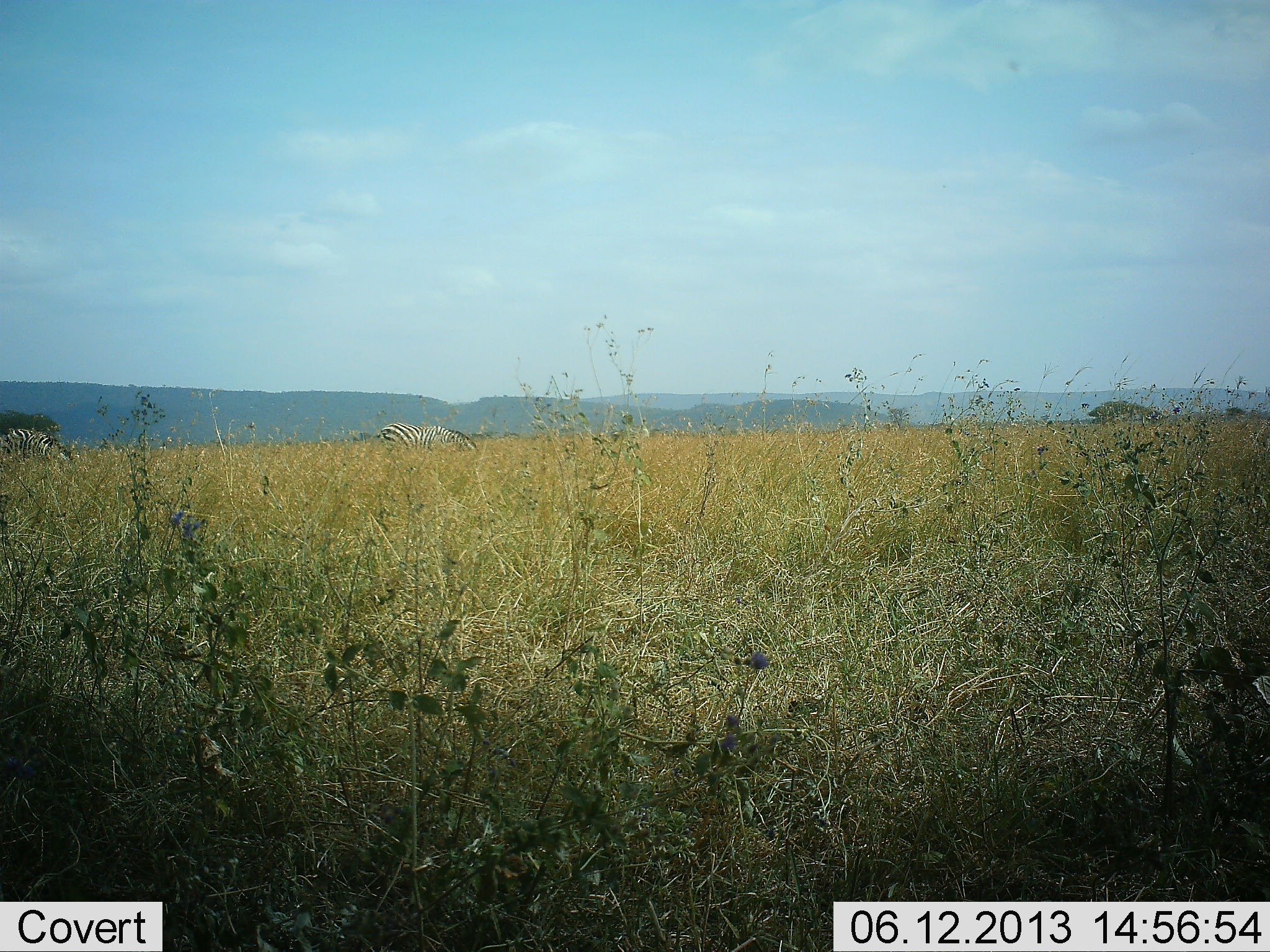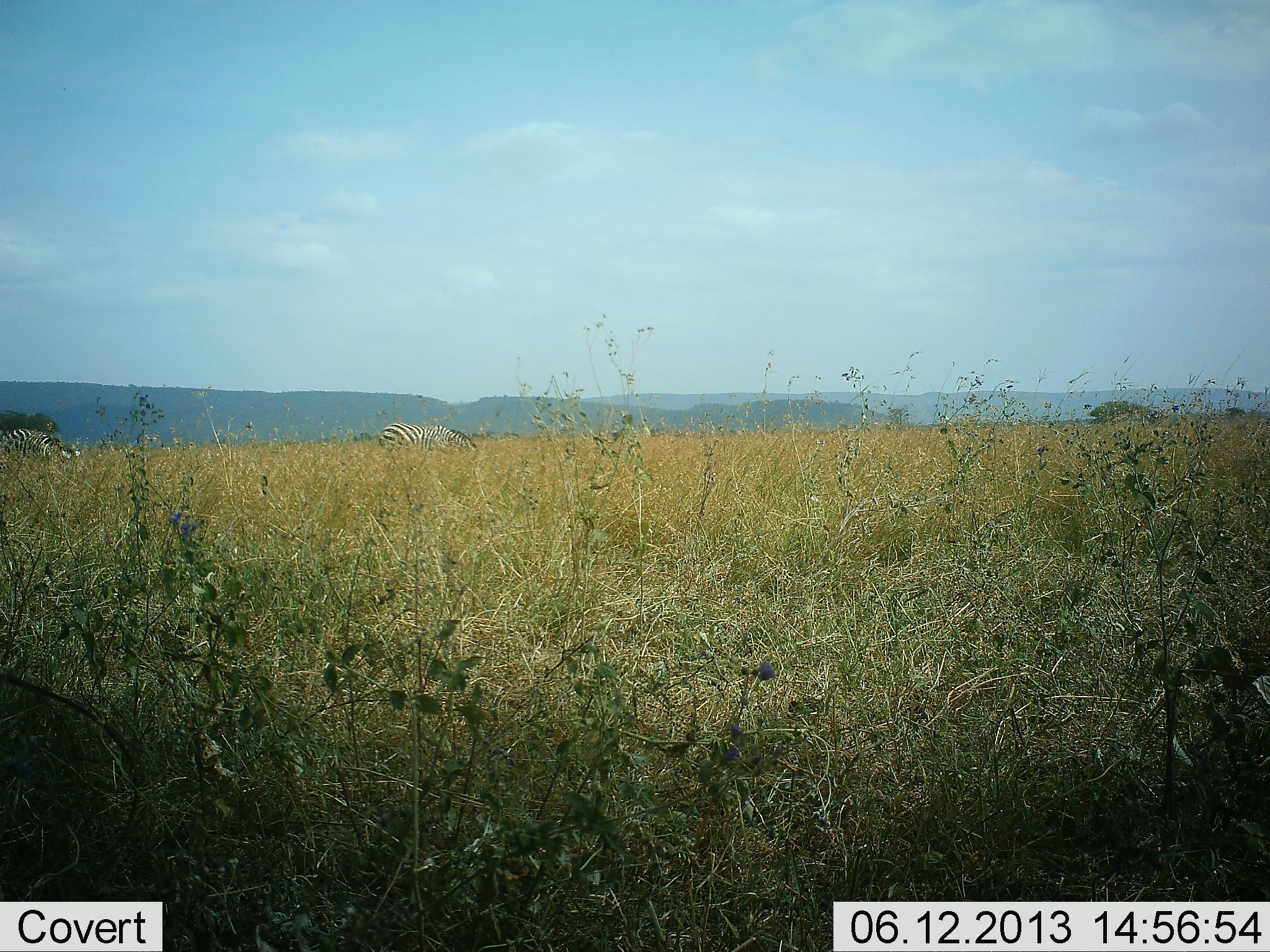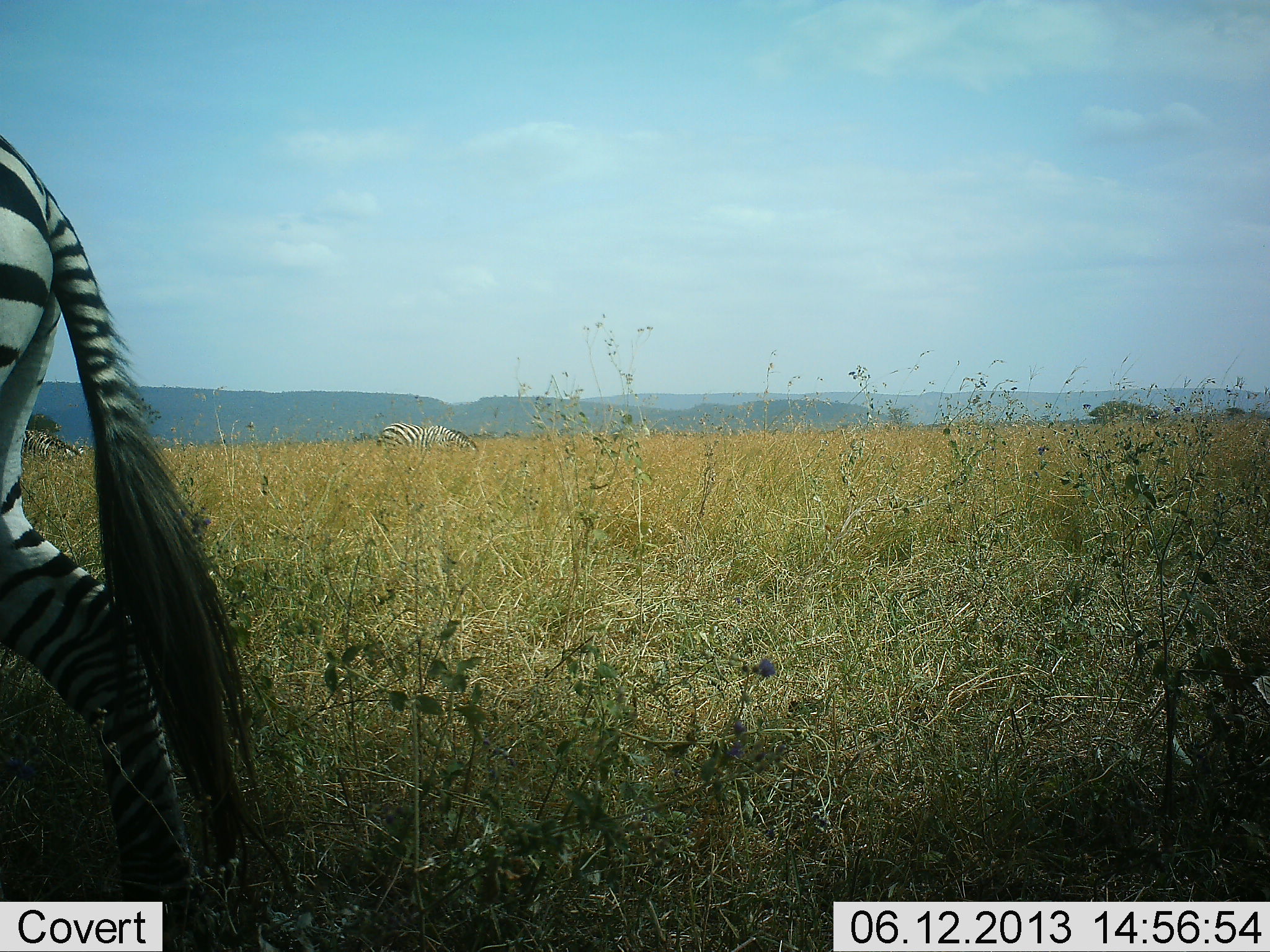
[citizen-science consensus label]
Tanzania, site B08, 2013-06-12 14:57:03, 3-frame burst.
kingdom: Animalia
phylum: Chordata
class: Mammalia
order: Perissodactyla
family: Equidae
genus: Equus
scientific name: Equus quagga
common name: plains zebra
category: zebra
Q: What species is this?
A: Zebra (plains zebra) (Equus quagga).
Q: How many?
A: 3.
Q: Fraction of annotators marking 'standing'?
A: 30%.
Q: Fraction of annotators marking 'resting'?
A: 0%.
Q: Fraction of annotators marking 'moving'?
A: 80%.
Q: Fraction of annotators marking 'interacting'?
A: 0%.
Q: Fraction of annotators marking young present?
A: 0%.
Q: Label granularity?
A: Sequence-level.